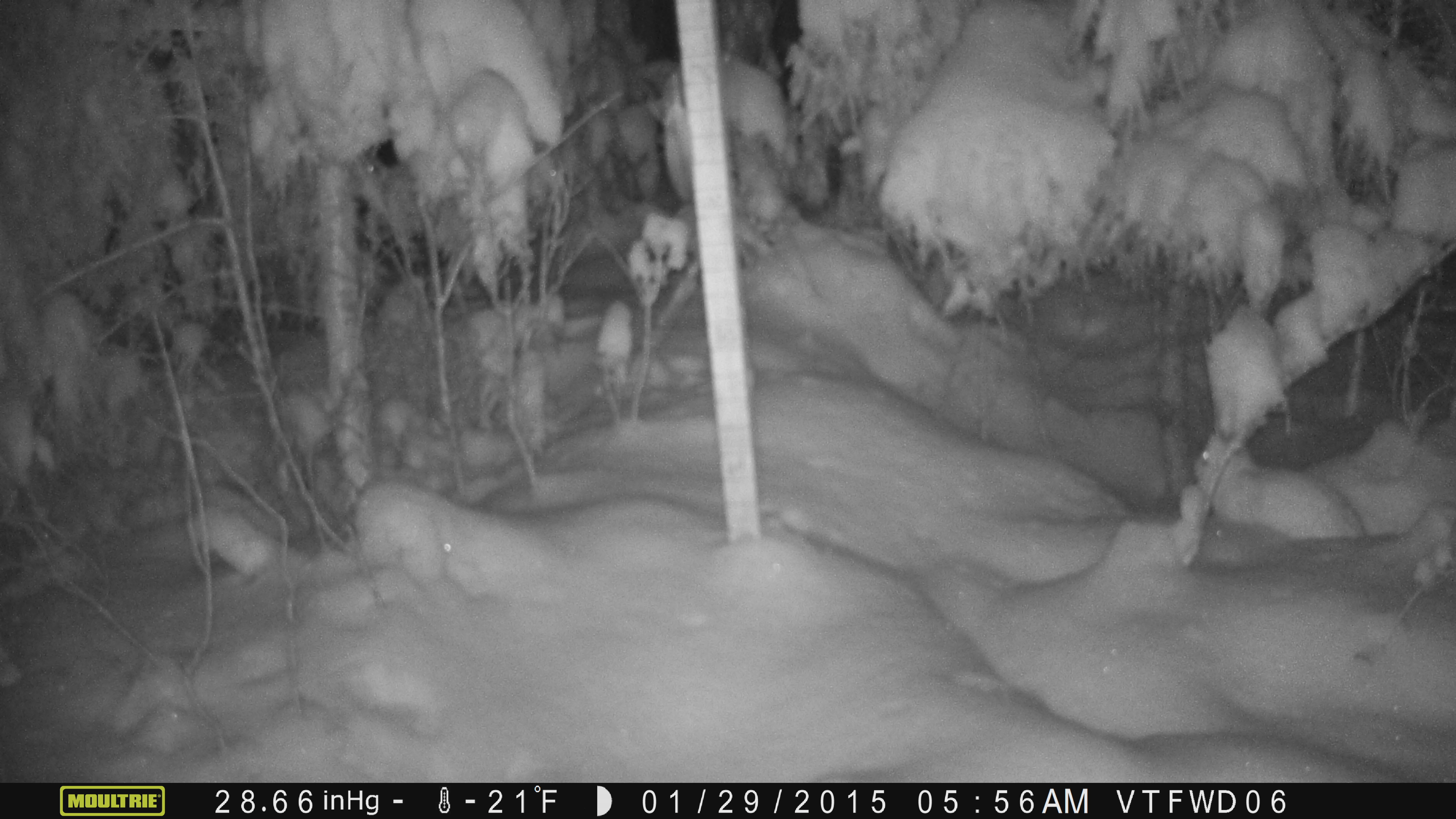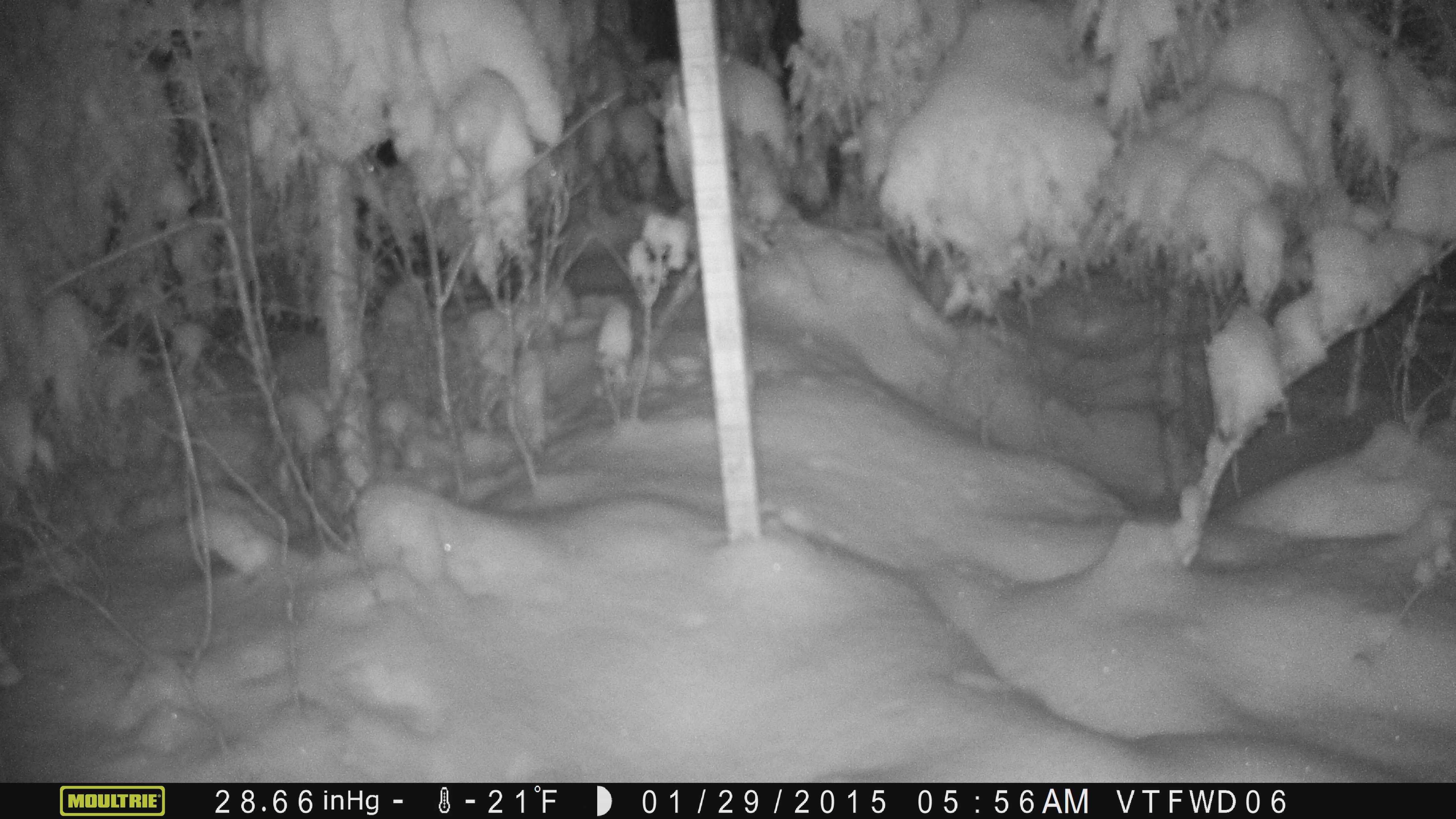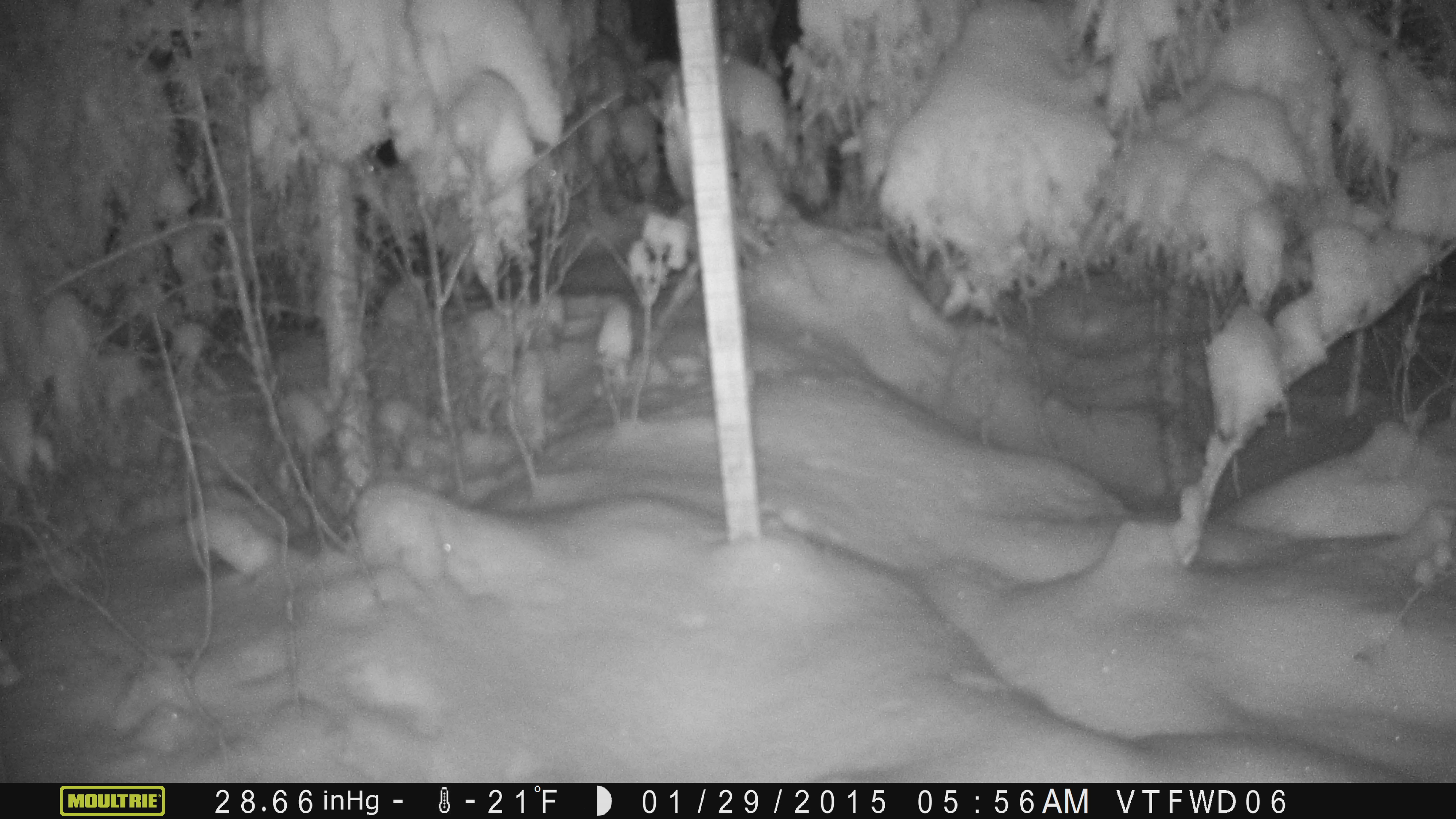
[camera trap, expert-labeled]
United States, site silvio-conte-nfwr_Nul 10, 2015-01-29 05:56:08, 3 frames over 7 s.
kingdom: Animalia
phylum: Chordata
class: Mammalia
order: Lagomorpha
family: Leporidae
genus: Lepus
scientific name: Lepus americanus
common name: snowshoe hare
Snowshoe hare (Lepus americanus).